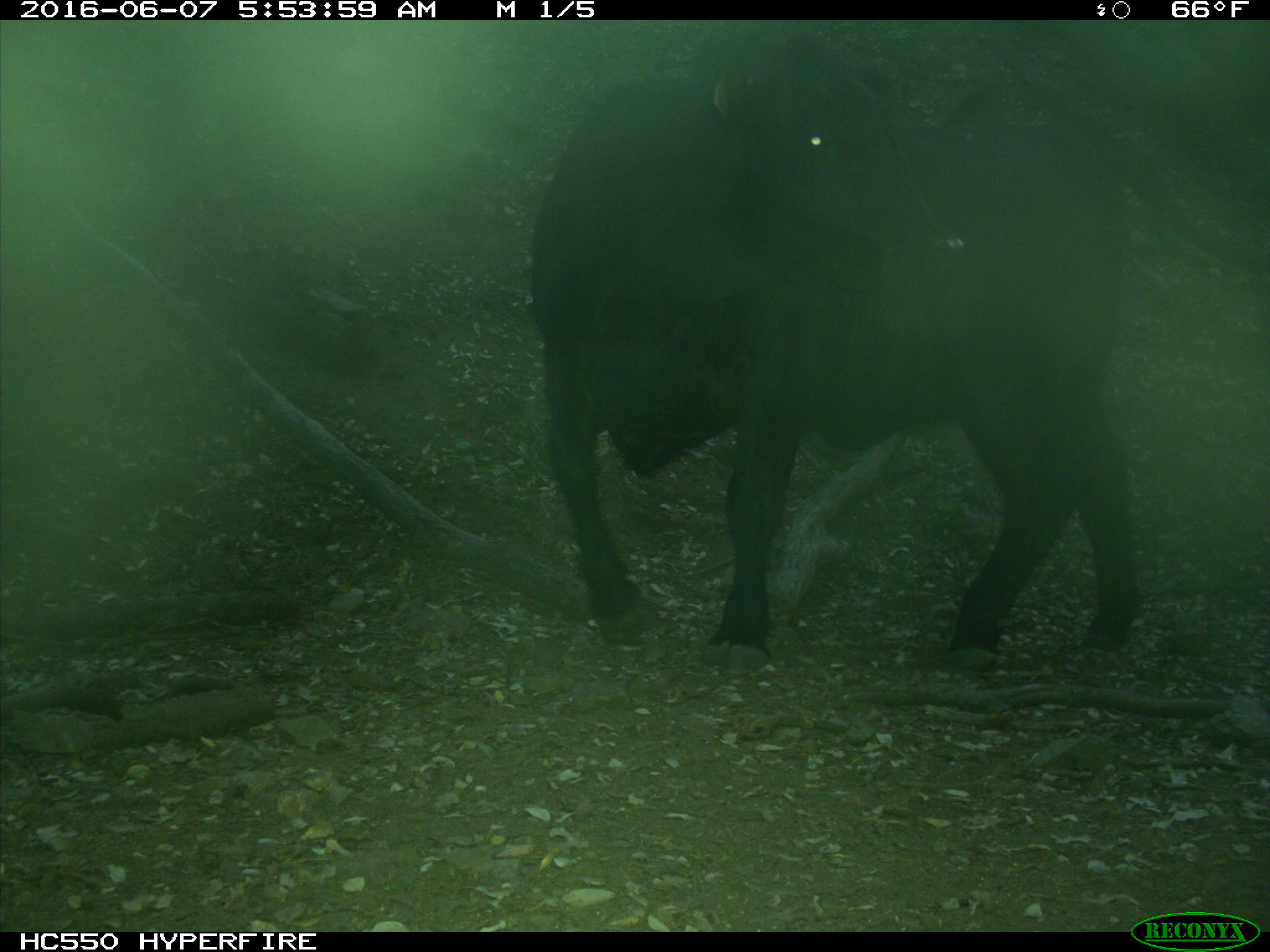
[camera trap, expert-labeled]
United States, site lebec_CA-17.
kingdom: Animalia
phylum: Chordata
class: Mammalia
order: Artiodactyla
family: Bovidae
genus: Bos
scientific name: Bos taurus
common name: domestic cow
Bos taurus (domestic cow).